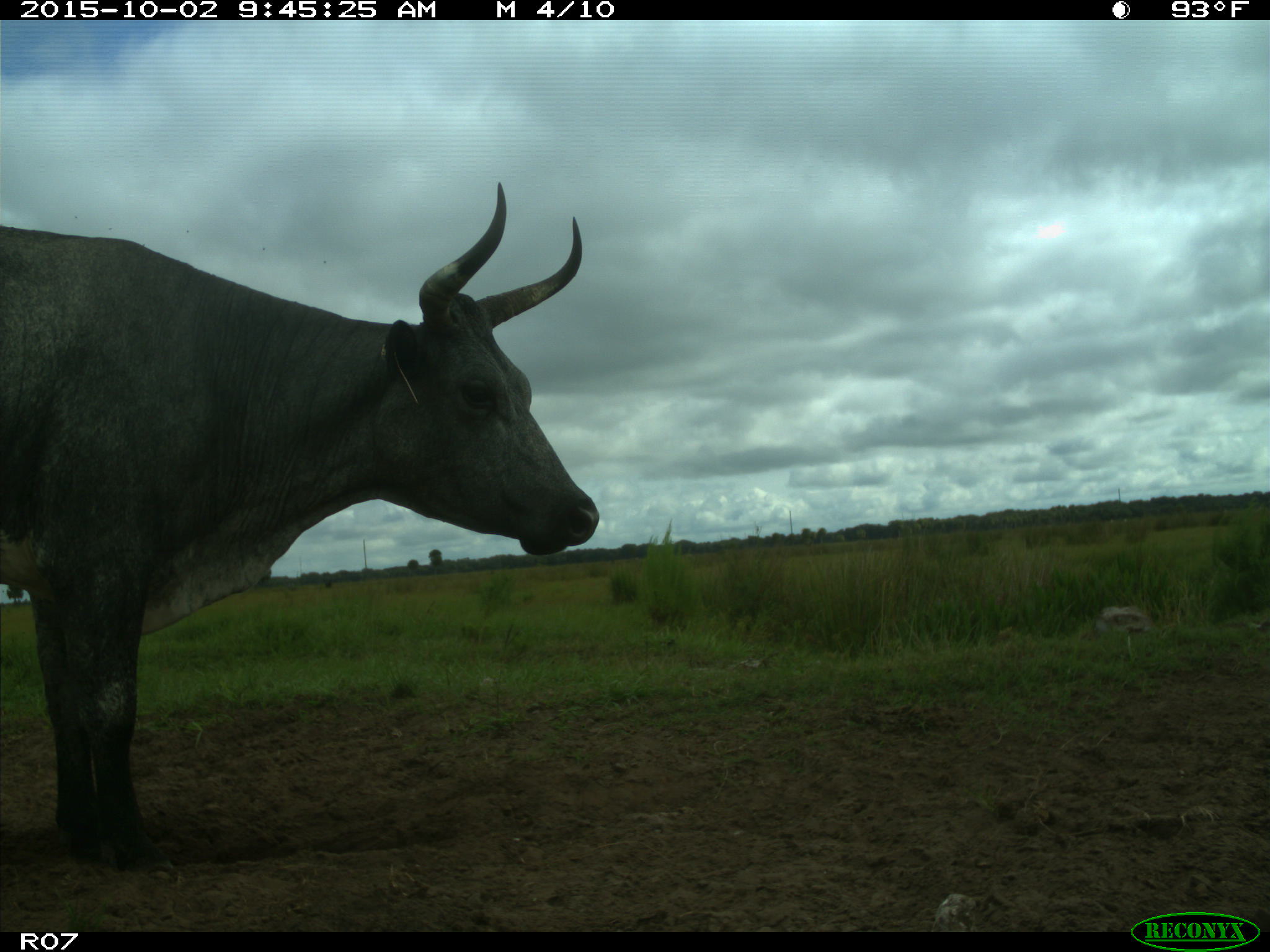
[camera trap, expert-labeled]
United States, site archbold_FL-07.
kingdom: Animalia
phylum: Chordata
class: Mammalia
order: Artiodactyla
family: Bovidae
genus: Bos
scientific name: Bos taurus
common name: domestic cow